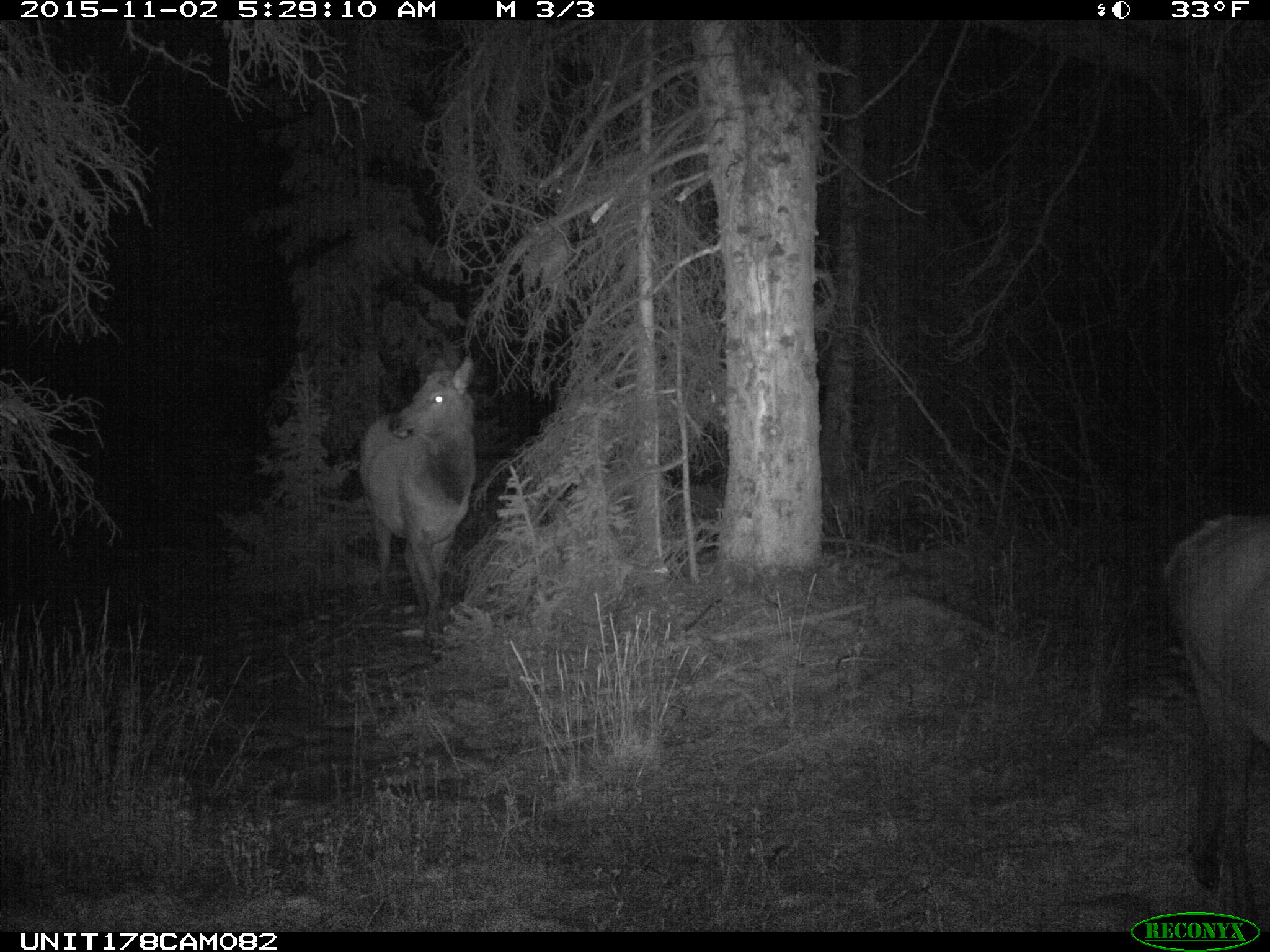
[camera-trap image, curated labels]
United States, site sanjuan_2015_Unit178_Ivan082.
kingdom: Animalia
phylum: Chordata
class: Mammalia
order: Artiodactyla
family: Cervidae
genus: Cervus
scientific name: Cervus elaphus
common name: red deer